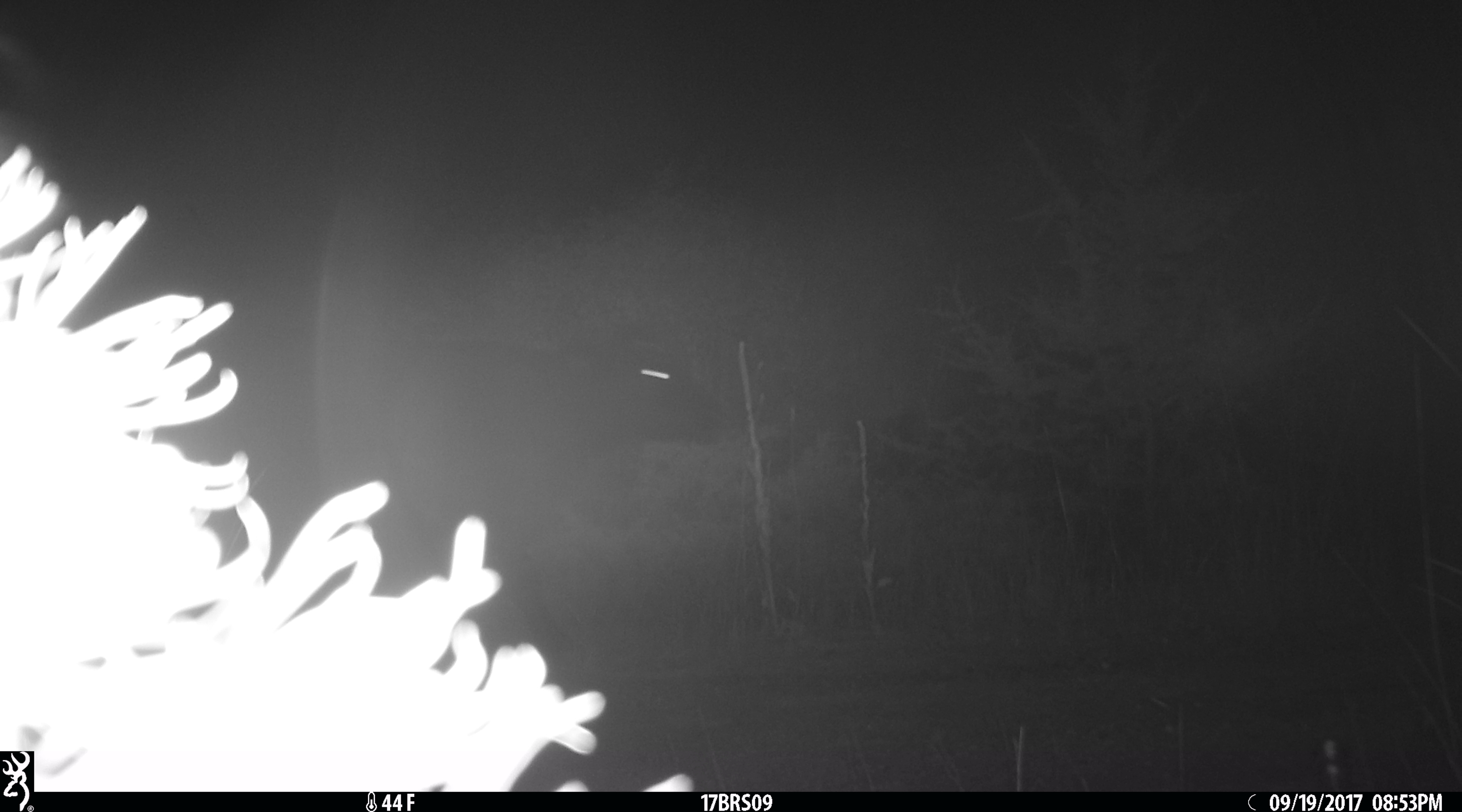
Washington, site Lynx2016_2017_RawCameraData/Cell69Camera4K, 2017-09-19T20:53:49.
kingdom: Animalia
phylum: Chordata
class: Mammalia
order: Artiodactyla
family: Bovidae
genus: Bos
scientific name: Bos taurus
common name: domestic cattle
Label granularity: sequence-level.